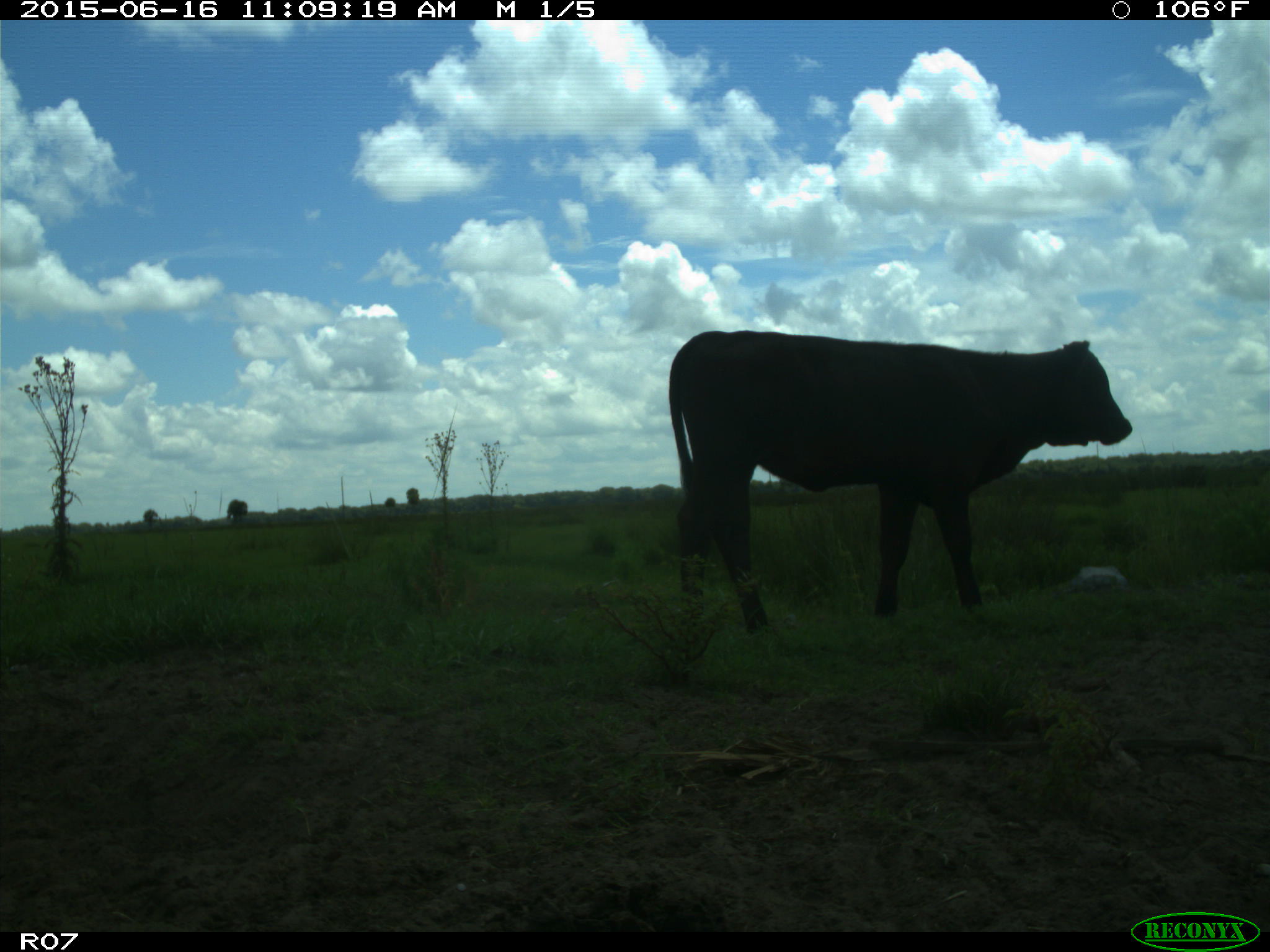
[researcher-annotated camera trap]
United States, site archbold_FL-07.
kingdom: Animalia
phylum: Chordata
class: Mammalia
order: Artiodactyla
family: Bovidae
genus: Bos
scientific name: Bos taurus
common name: domestic cow